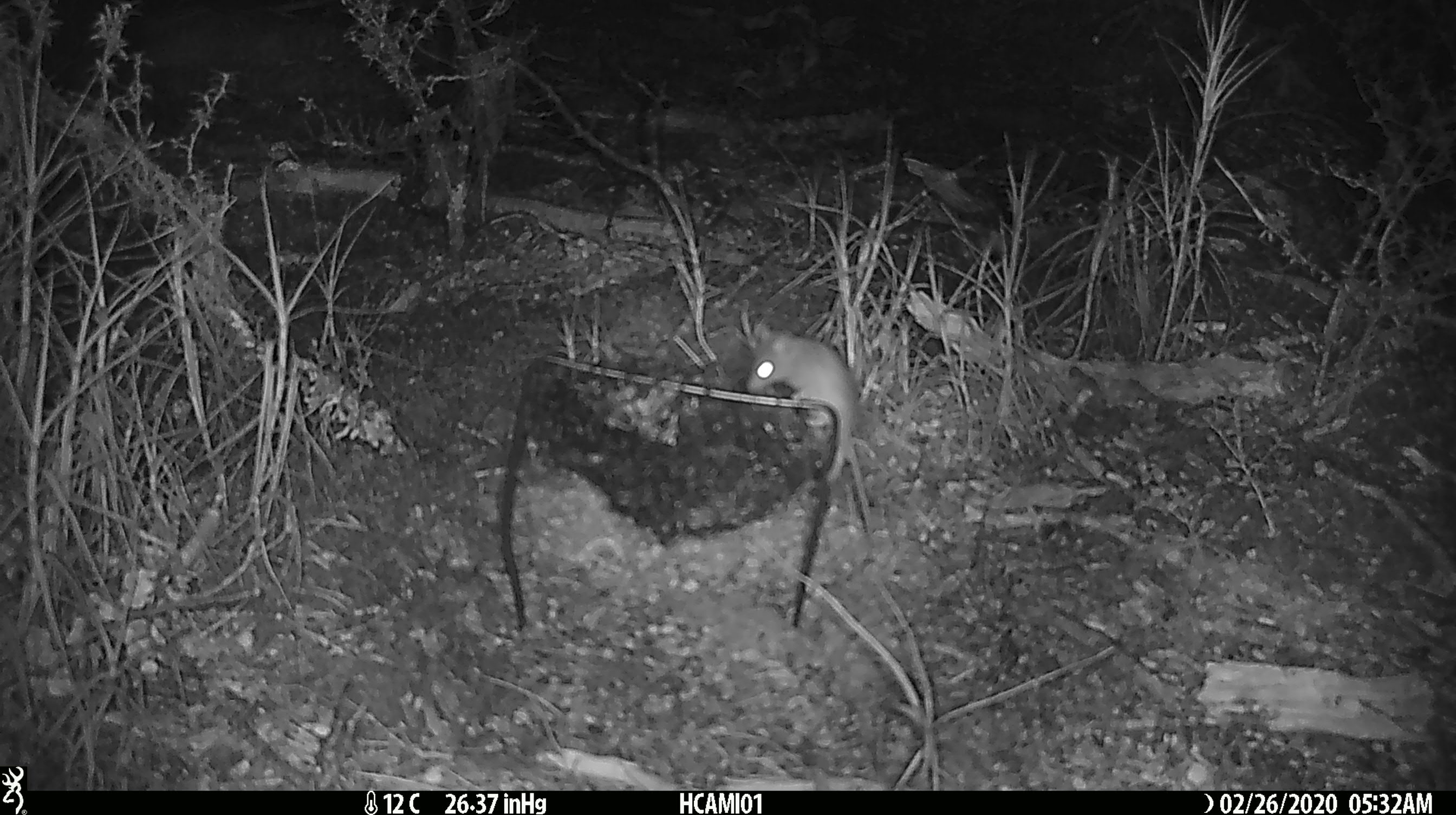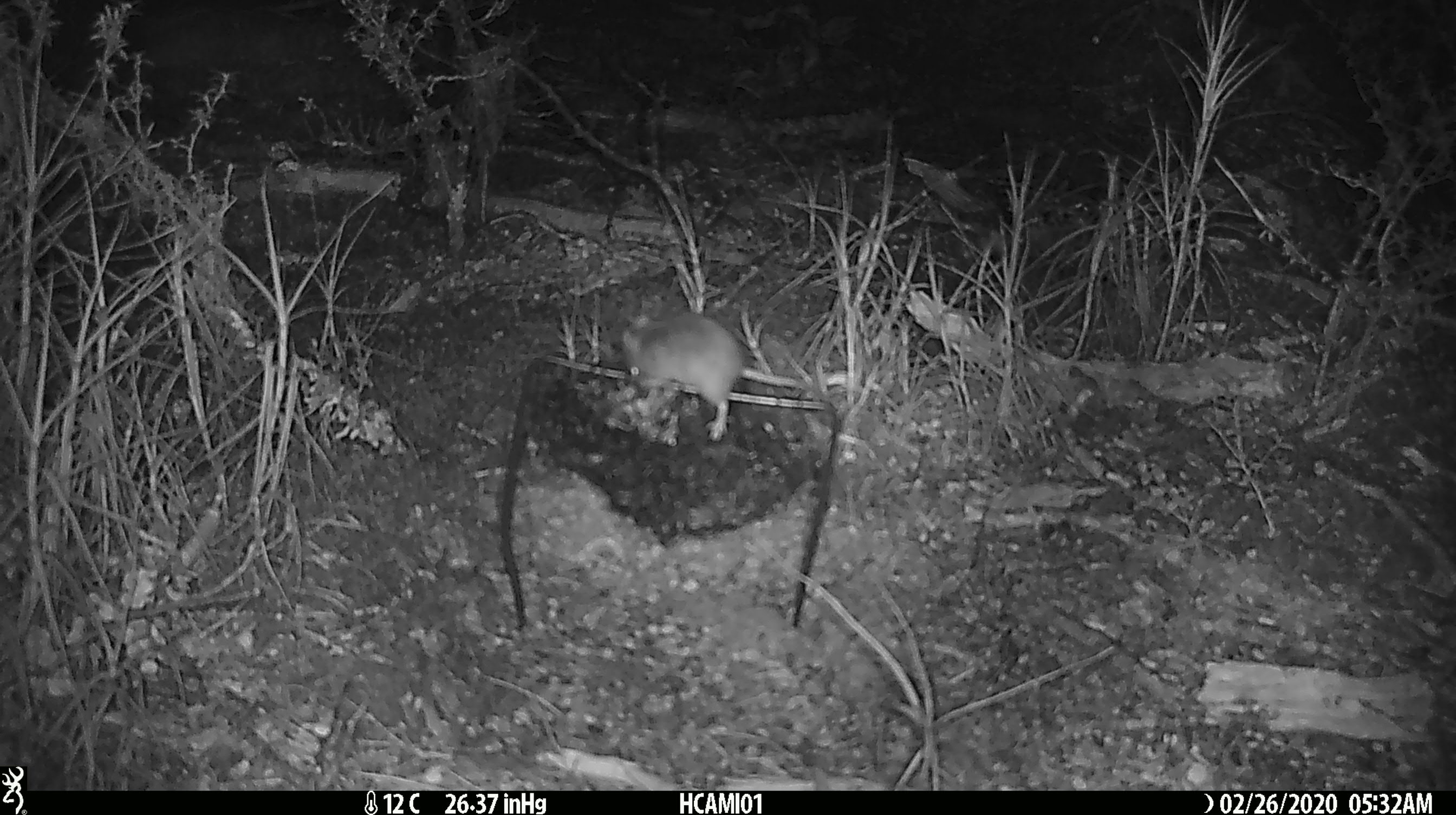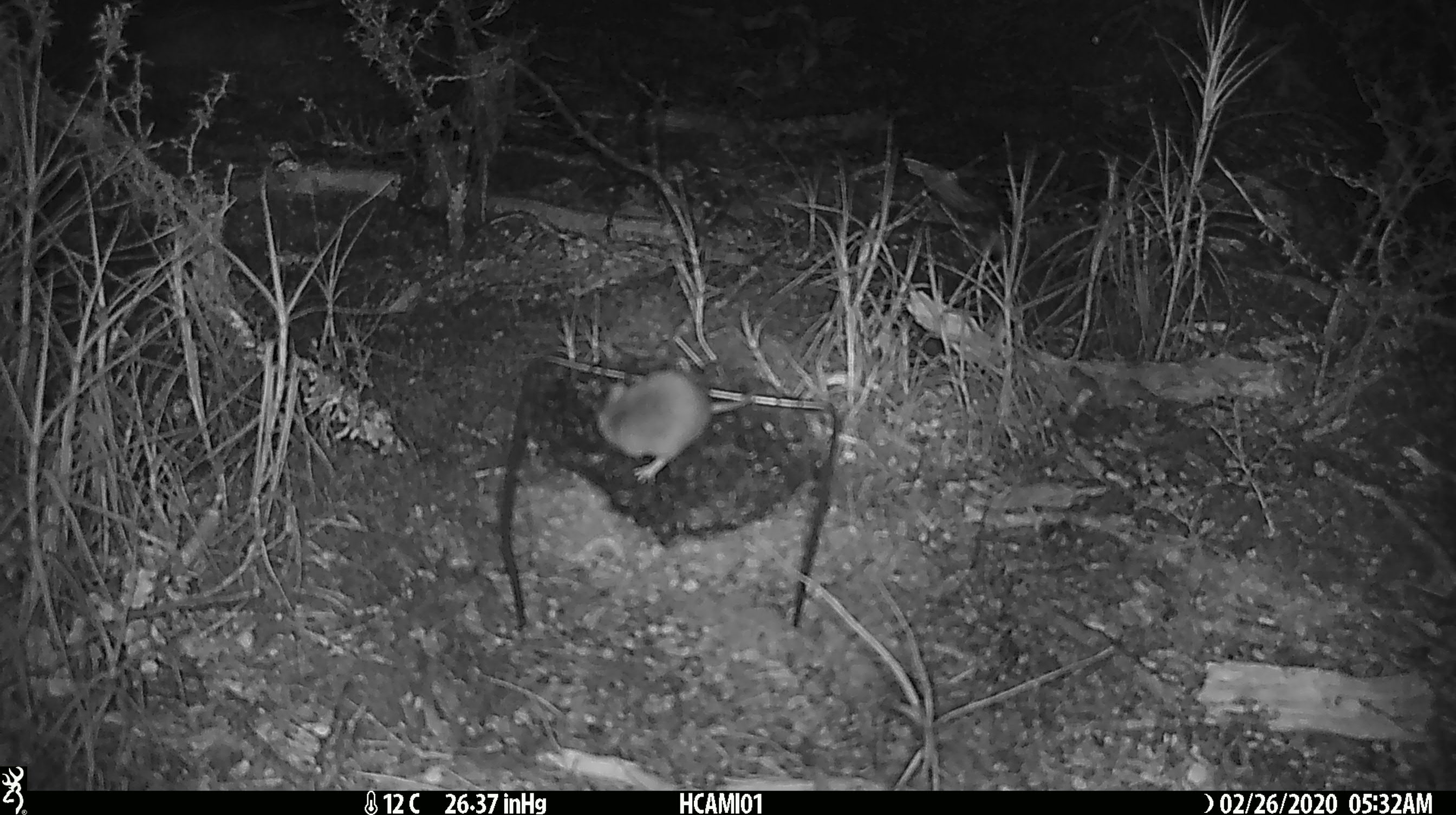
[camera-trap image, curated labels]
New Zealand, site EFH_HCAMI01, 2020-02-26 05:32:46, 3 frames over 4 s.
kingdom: Animalia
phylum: Chordata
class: Mammalia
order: Rodentia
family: Muridae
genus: Mus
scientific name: Mus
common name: mouse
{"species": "mouse (Mus)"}